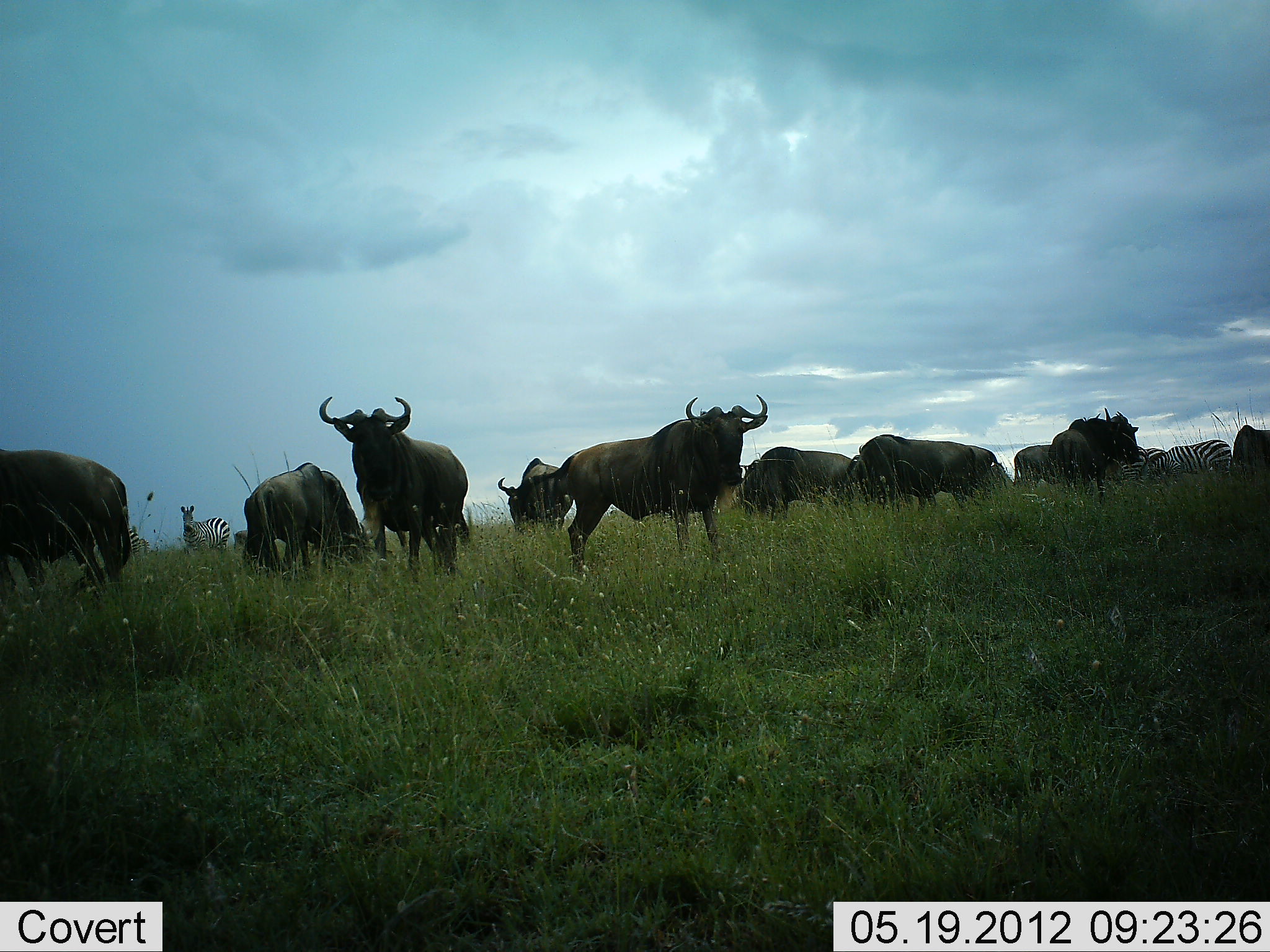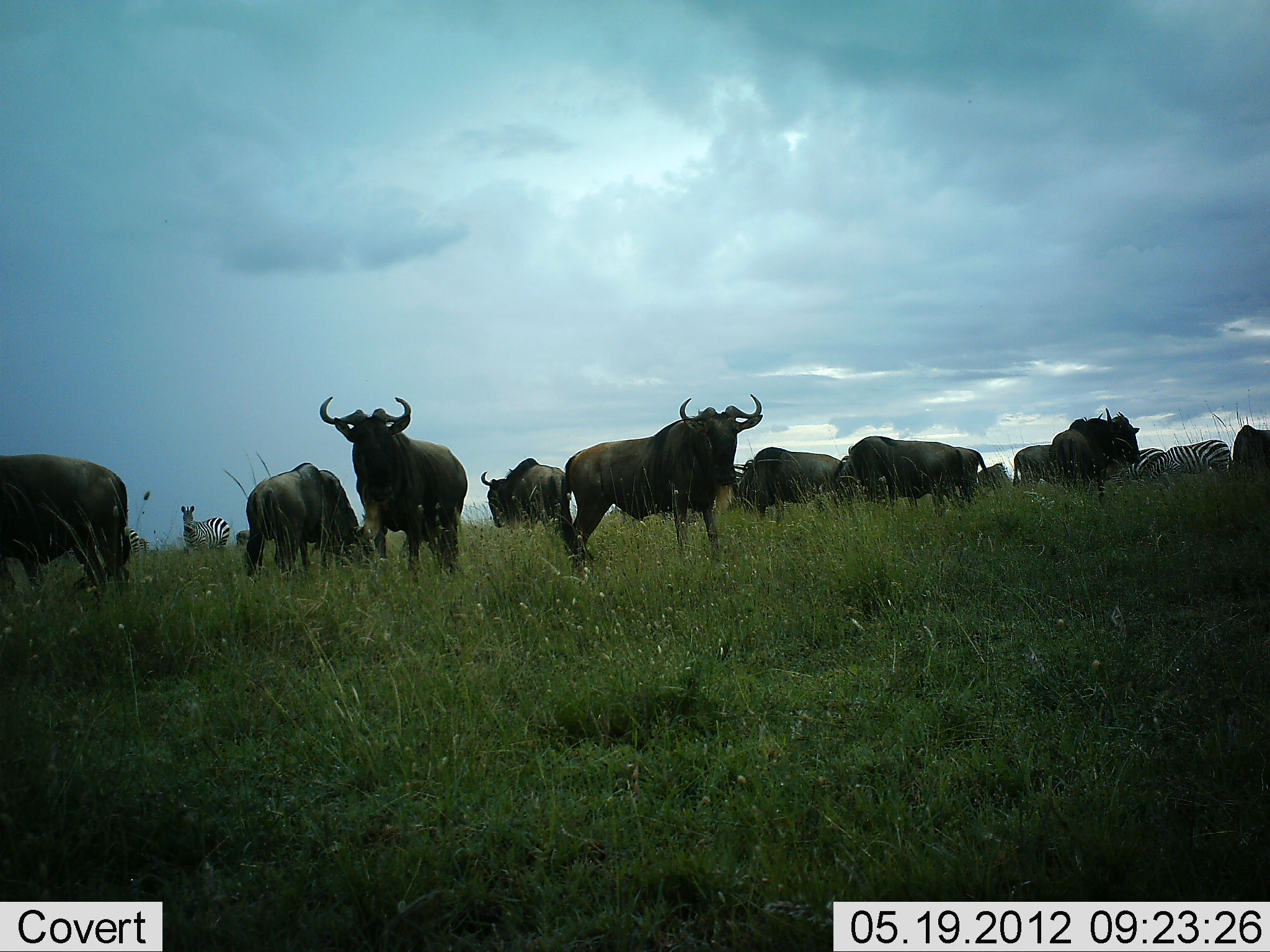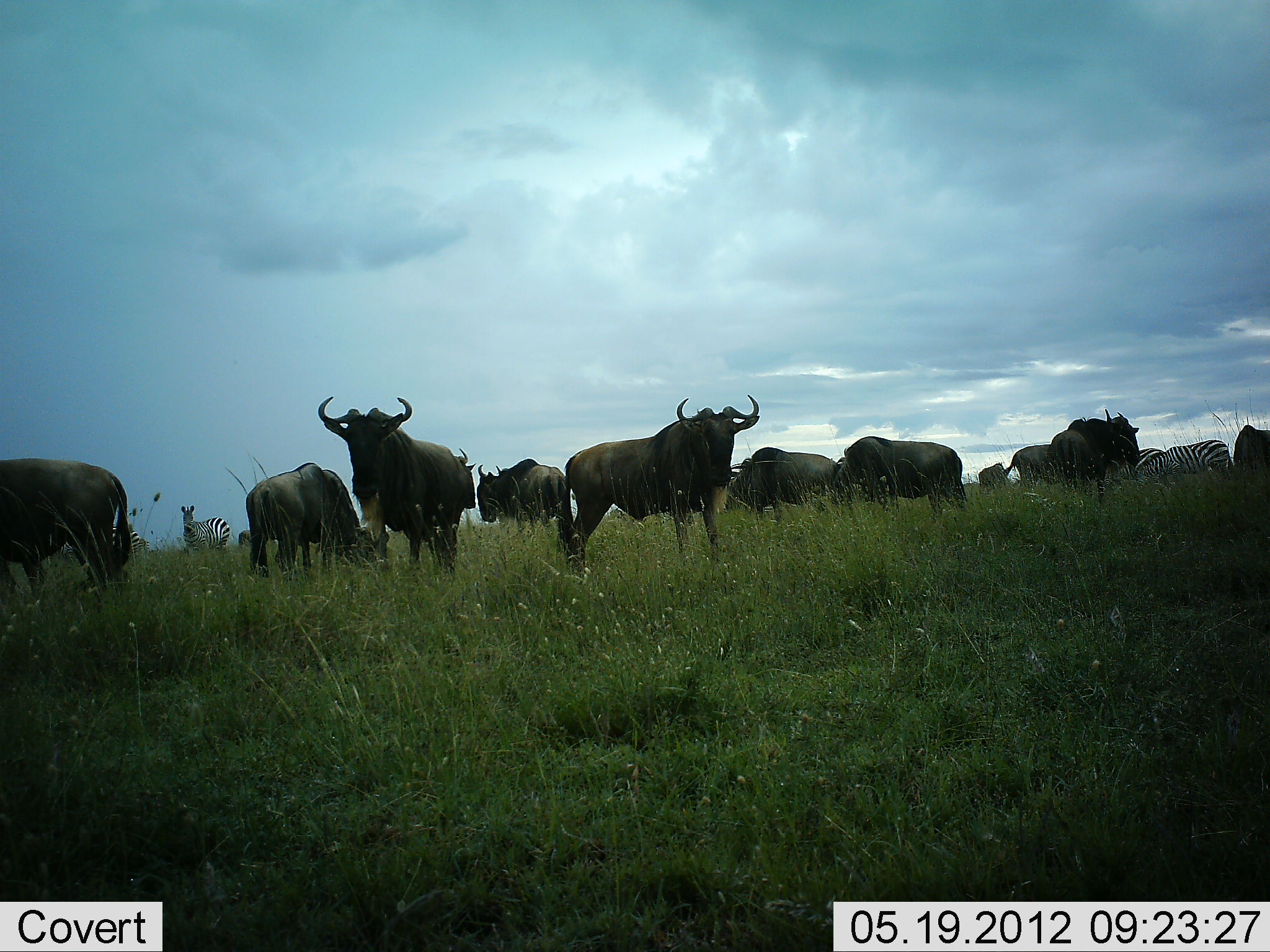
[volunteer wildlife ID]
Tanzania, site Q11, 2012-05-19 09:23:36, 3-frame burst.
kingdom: Animalia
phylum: Chordata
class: Mammalia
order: Artiodactyla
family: Bovidae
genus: Connochaetes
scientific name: Connochaetes taurinus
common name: blue wildebeest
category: wildebeest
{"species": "wildebeest (blue wildebeest) (Connochaetes taurinus)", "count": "11-50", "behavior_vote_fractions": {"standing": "75%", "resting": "0%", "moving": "8%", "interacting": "0%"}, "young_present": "0%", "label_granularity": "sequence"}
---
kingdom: Animalia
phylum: Chordata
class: Mammalia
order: Perissodactyla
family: Equidae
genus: Equus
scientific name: Equus quagga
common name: plains zebra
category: zebra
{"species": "zebra (plains zebra) (Equus quagga)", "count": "4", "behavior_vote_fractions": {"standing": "82%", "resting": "0%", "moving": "9%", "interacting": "9%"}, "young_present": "0%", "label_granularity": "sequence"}